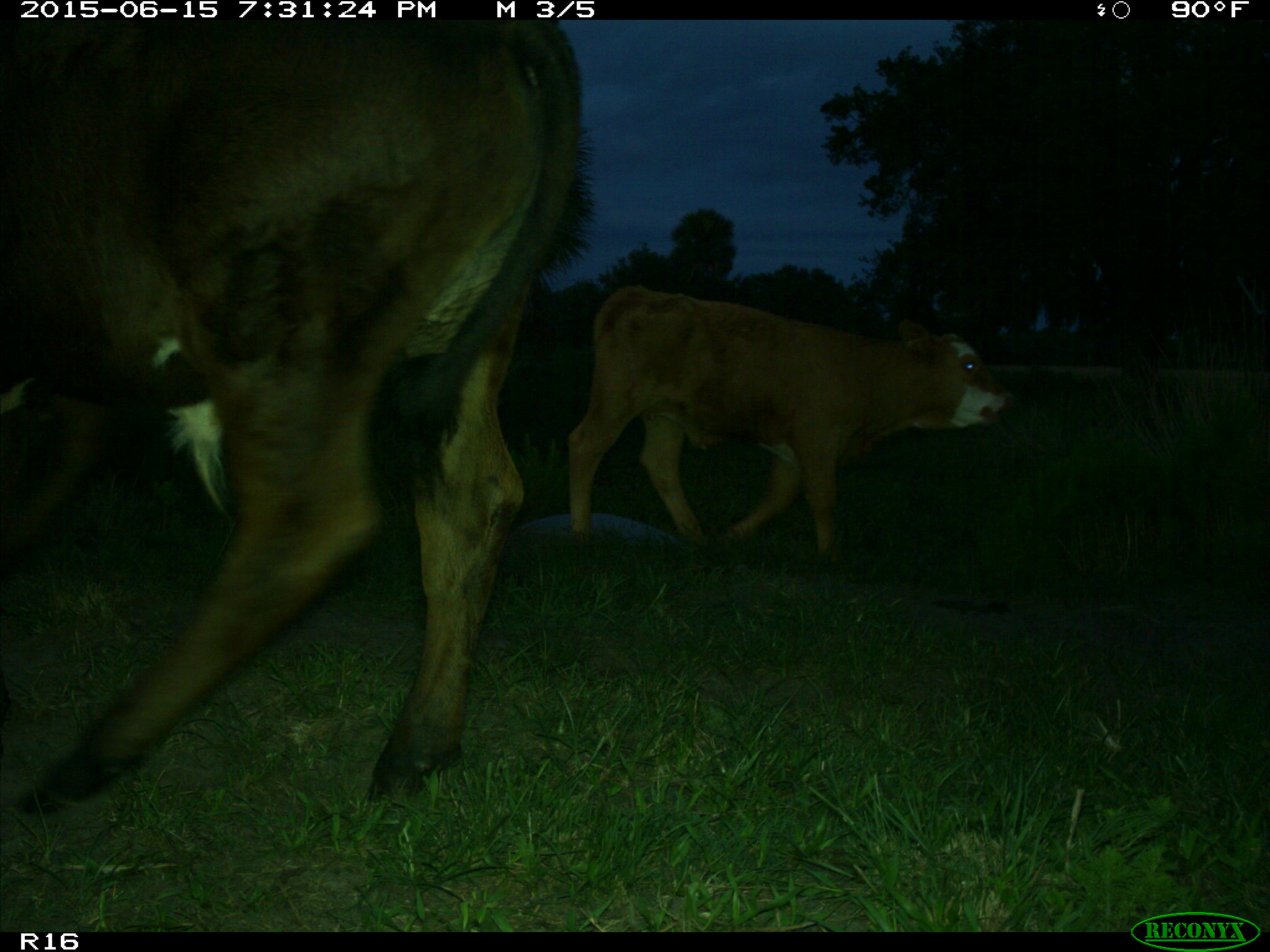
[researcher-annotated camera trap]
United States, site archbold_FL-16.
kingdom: Animalia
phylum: Chordata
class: Mammalia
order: Artiodactyla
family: Bovidae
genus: Bos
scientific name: Bos taurus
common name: domestic cow